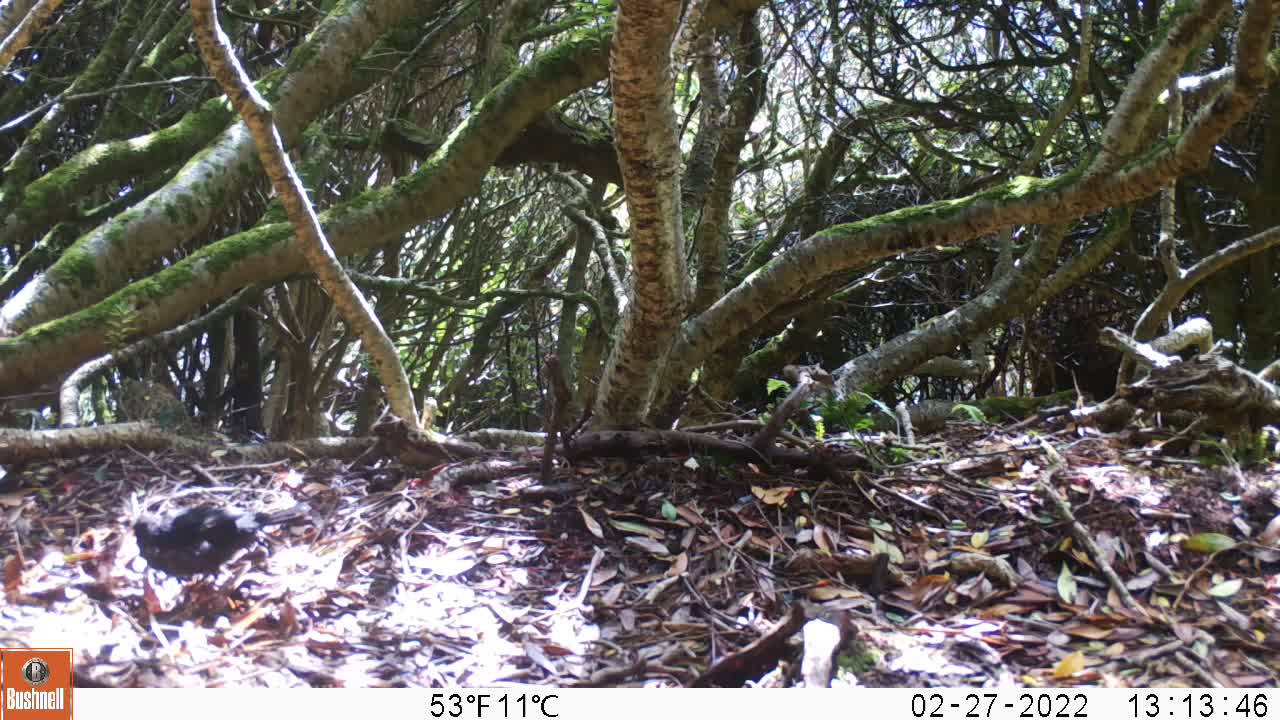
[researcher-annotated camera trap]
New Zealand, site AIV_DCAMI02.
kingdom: Animalia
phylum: Chordata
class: Aves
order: Passeriformes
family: Turdidae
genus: Turdus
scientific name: Turdus merula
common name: eurasian blackbird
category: blackbird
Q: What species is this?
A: Blackbird (eurasian blackbird) (Turdus merula).